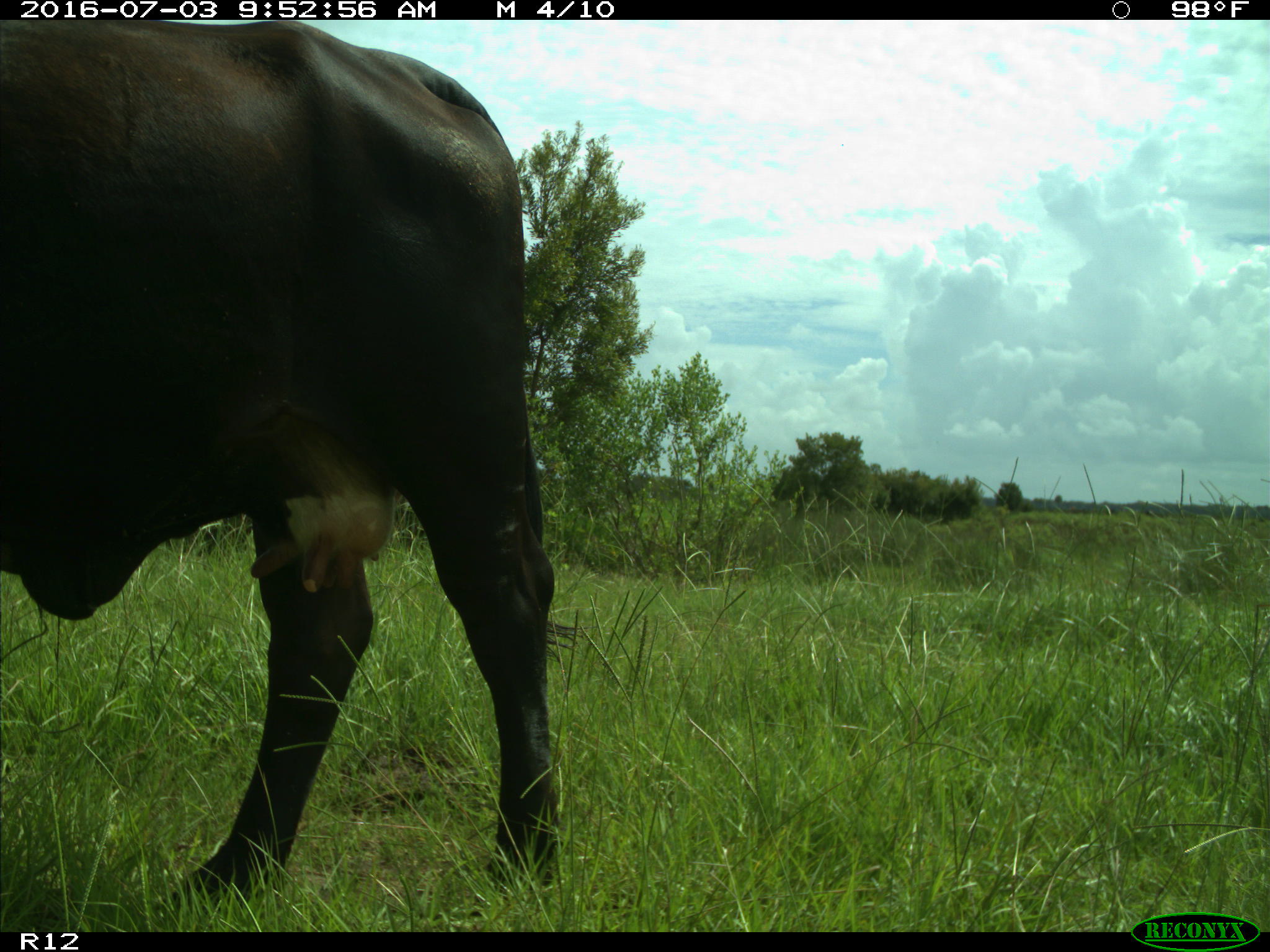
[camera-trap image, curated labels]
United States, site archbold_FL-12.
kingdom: Animalia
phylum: Chordata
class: Mammalia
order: Artiodactyla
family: Bovidae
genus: Bos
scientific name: Bos taurus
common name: domestic cow